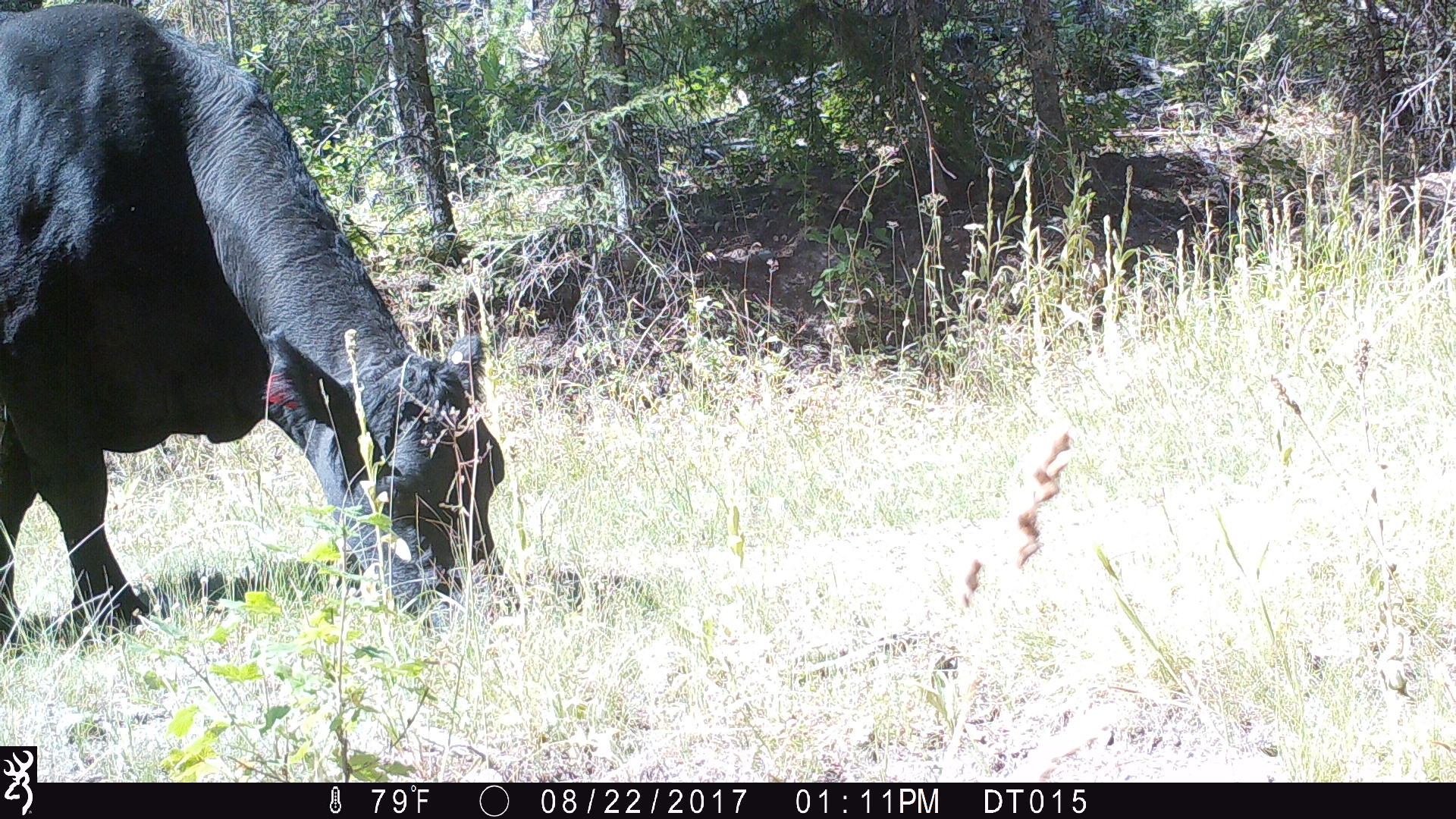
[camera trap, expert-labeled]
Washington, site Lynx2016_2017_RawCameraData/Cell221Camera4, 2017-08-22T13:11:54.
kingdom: Animalia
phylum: Chordata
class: Mammalia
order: Artiodactyla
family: Bovidae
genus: Bos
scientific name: Bos taurus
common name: domestic cattle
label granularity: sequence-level